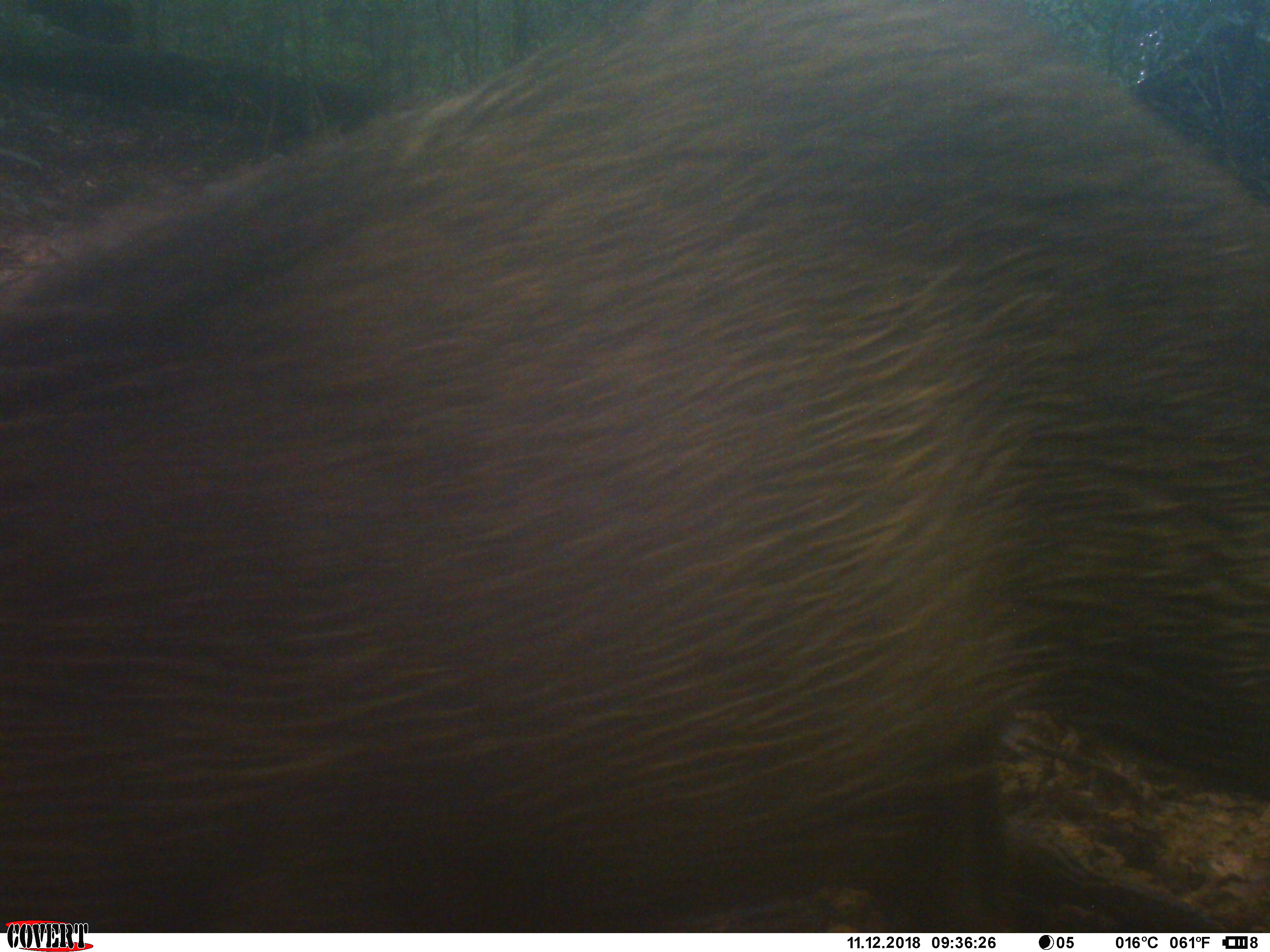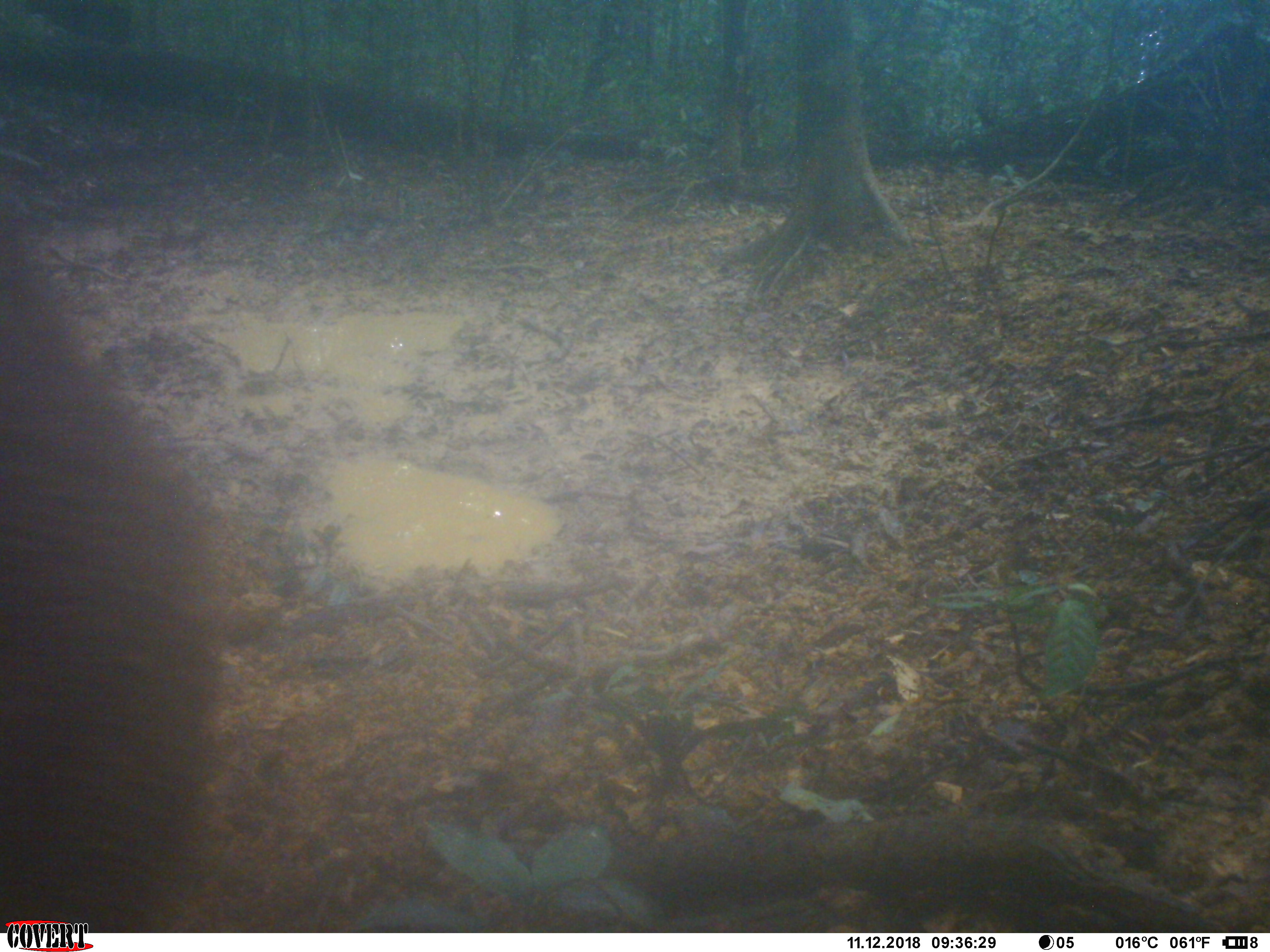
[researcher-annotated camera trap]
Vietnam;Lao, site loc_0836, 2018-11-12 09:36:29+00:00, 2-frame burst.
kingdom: Animalia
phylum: Chordata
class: Mammalia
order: Artiodactyla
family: Suidae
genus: Sus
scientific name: Sus scrofa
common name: eurasian wild pig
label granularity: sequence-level